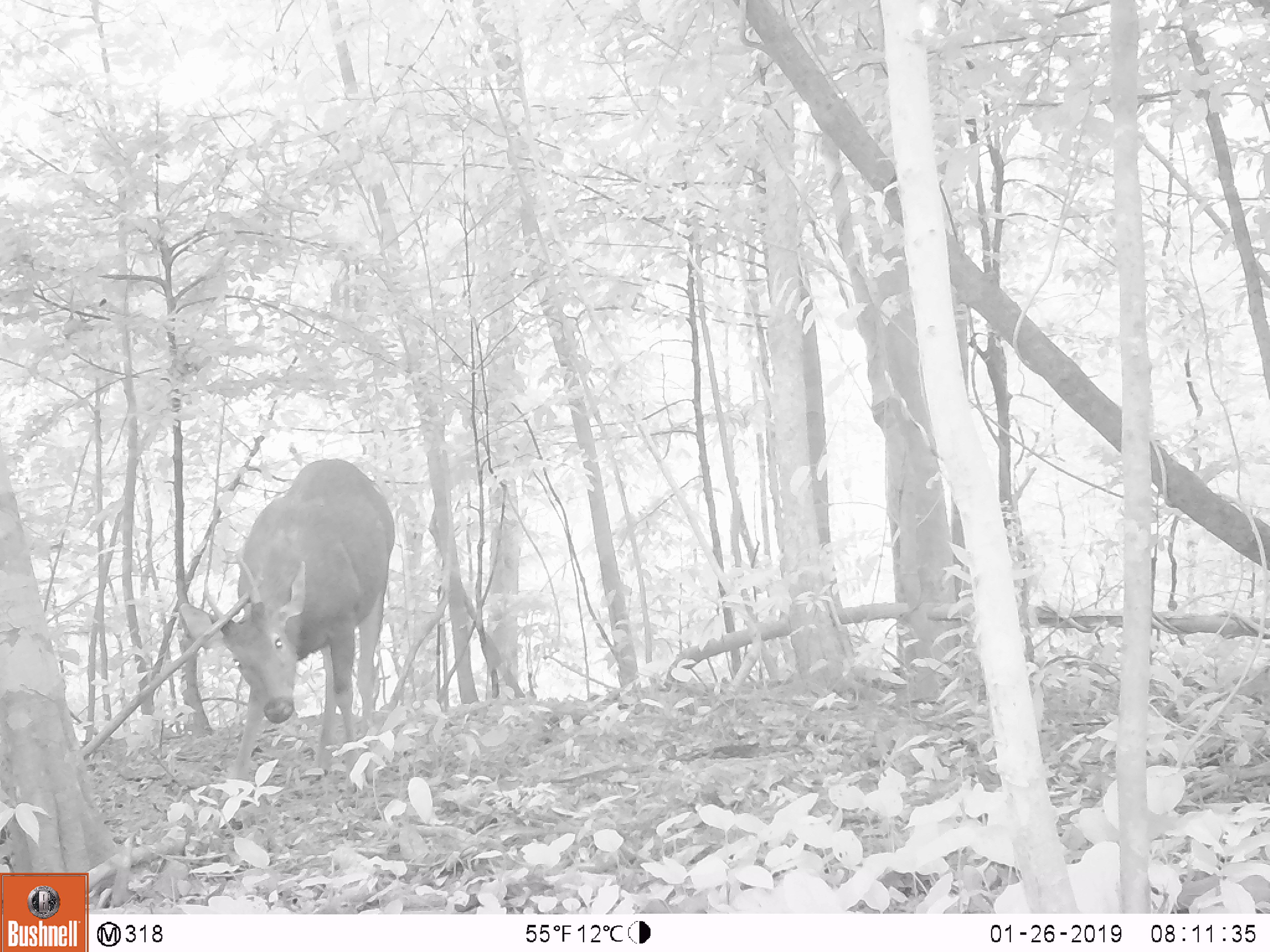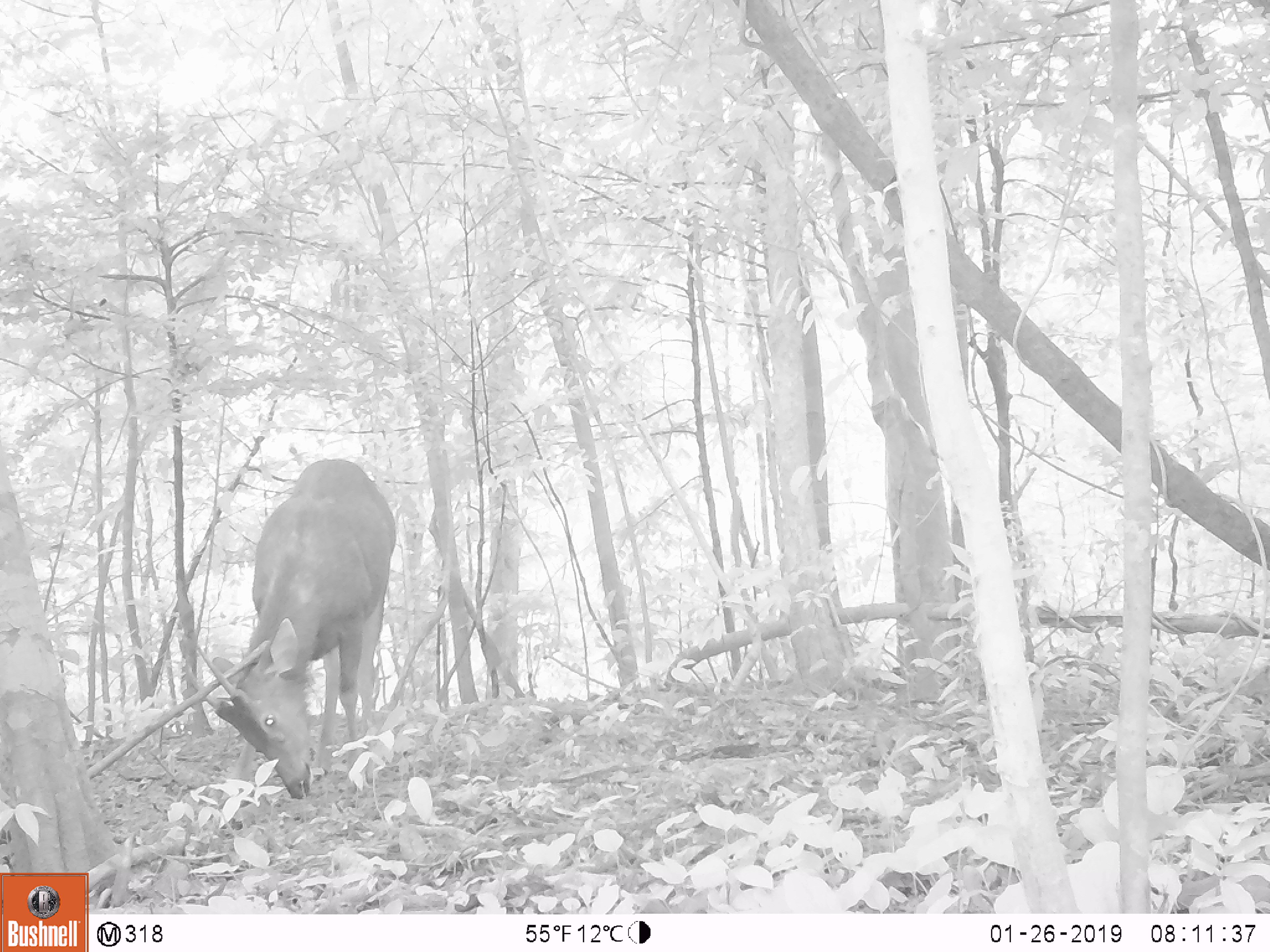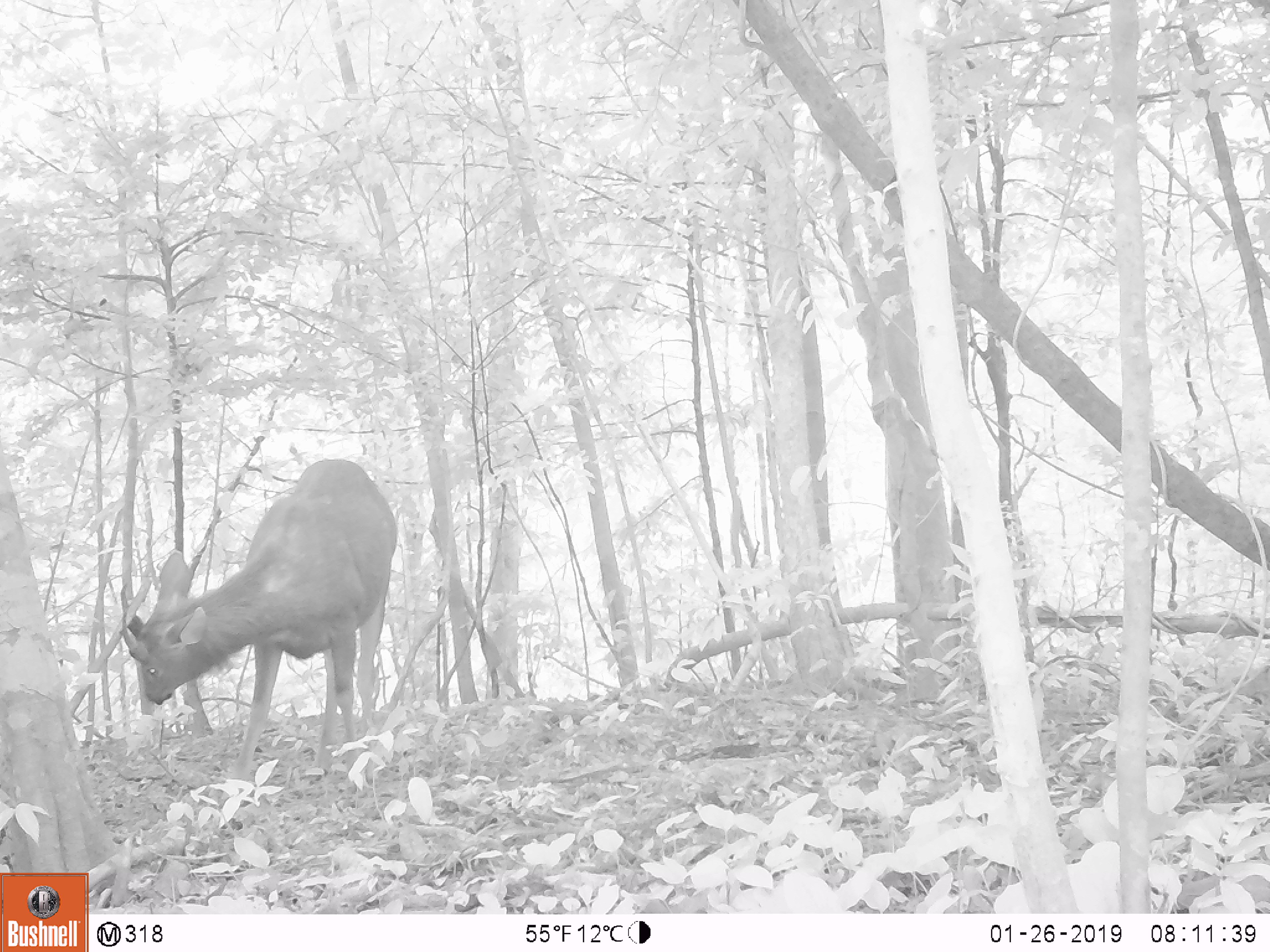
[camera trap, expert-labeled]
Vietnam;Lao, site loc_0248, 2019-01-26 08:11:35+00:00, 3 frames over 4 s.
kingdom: Animalia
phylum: Chordata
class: Mammalia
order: Artiodactyla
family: Cervidae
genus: Rusa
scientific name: Rusa unicolor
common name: sambar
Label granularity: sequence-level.